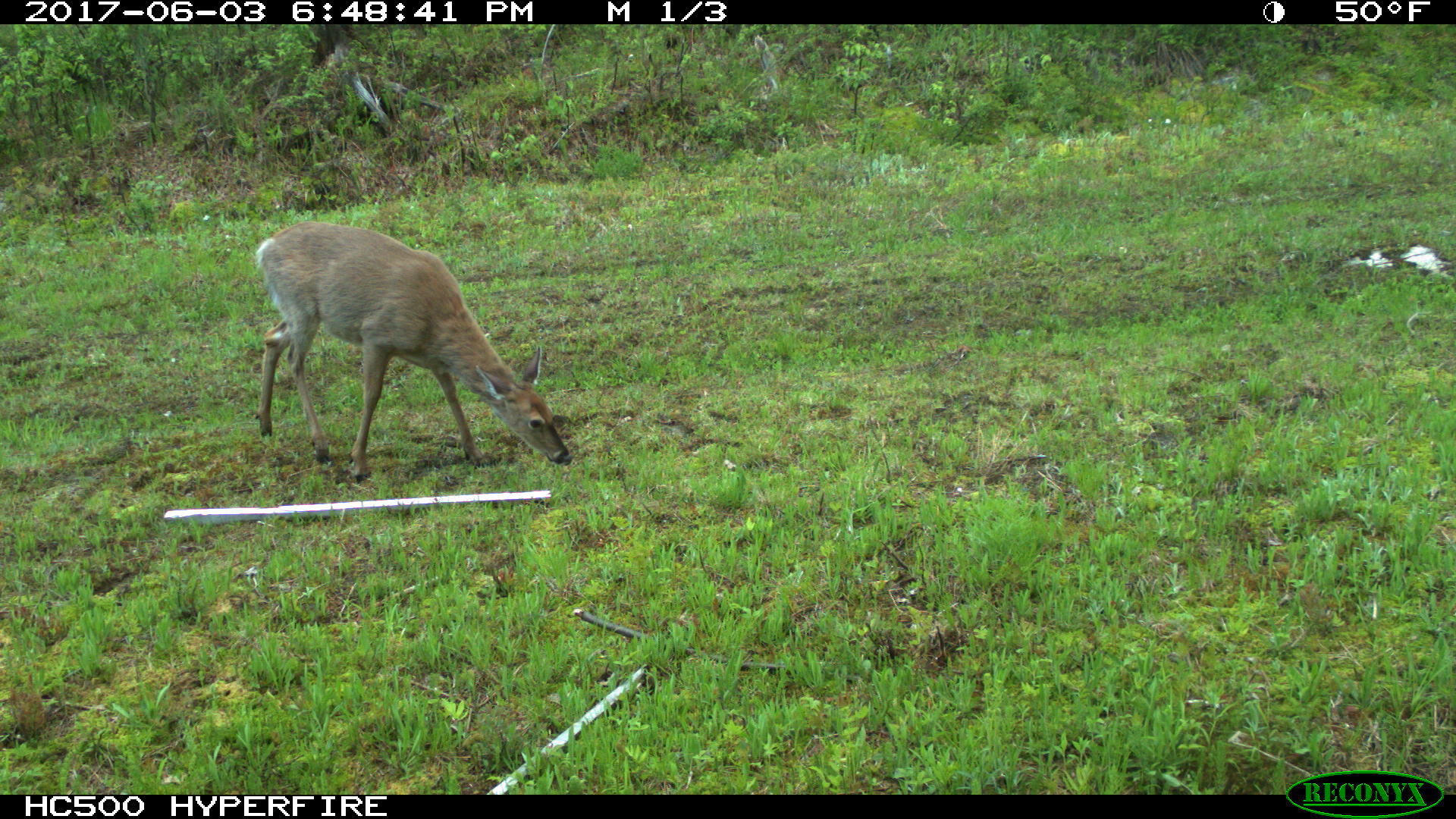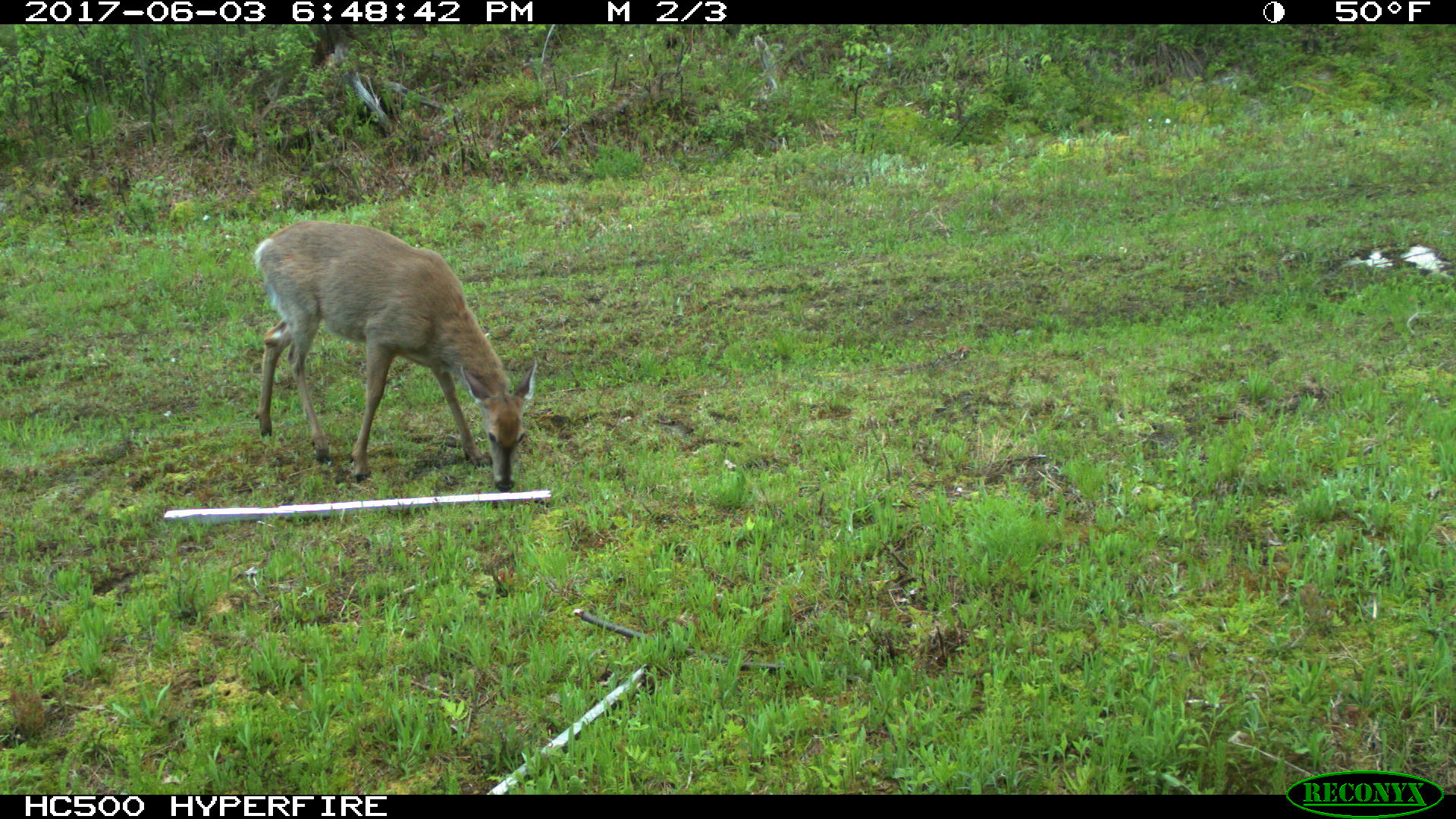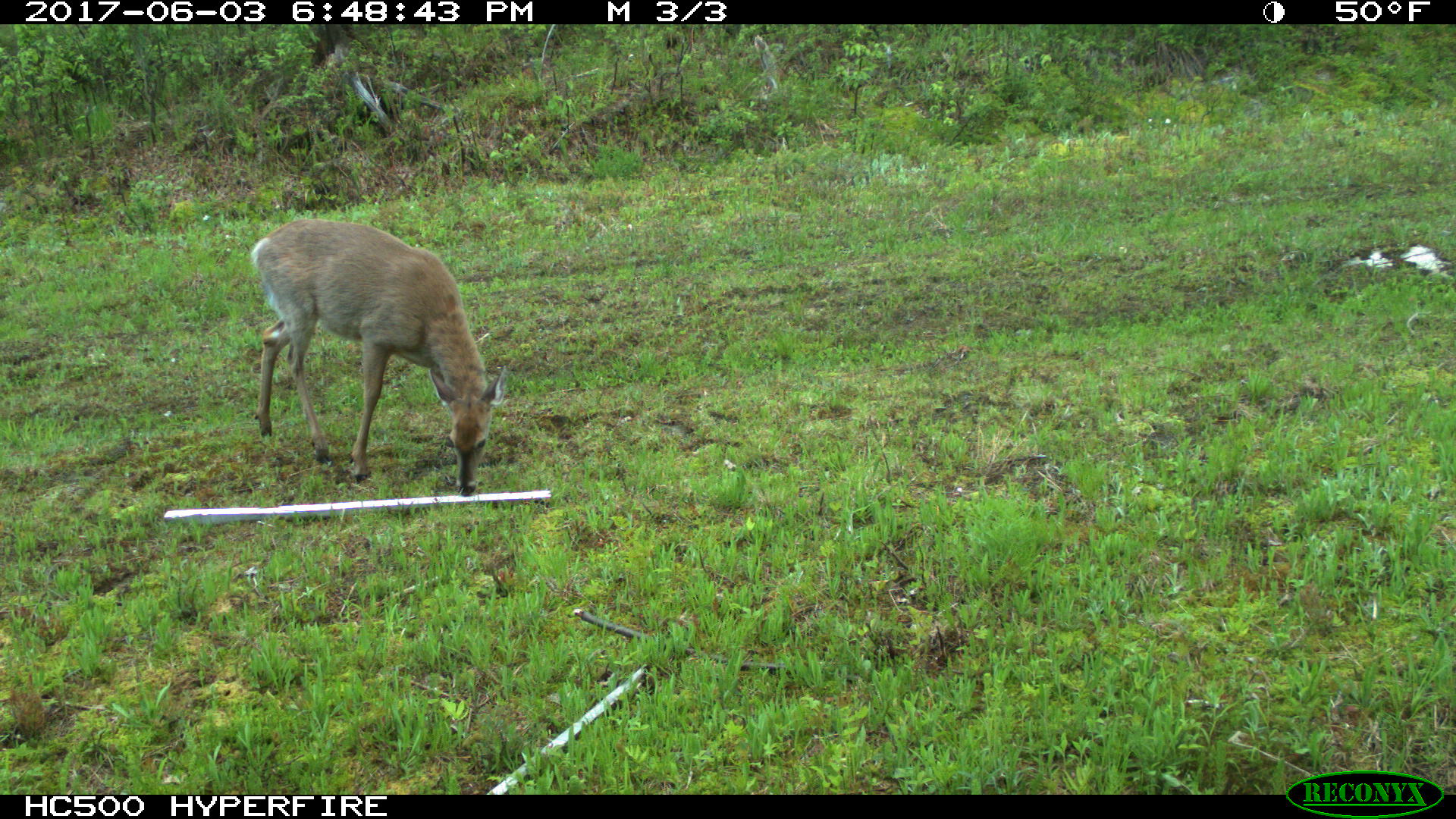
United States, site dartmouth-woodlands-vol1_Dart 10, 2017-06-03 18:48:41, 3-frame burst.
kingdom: Animalia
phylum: Chordata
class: Mammalia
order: Artiodactyla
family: Cervidae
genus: Odocoileus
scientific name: Odocoileus virginianus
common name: white-tailed deer